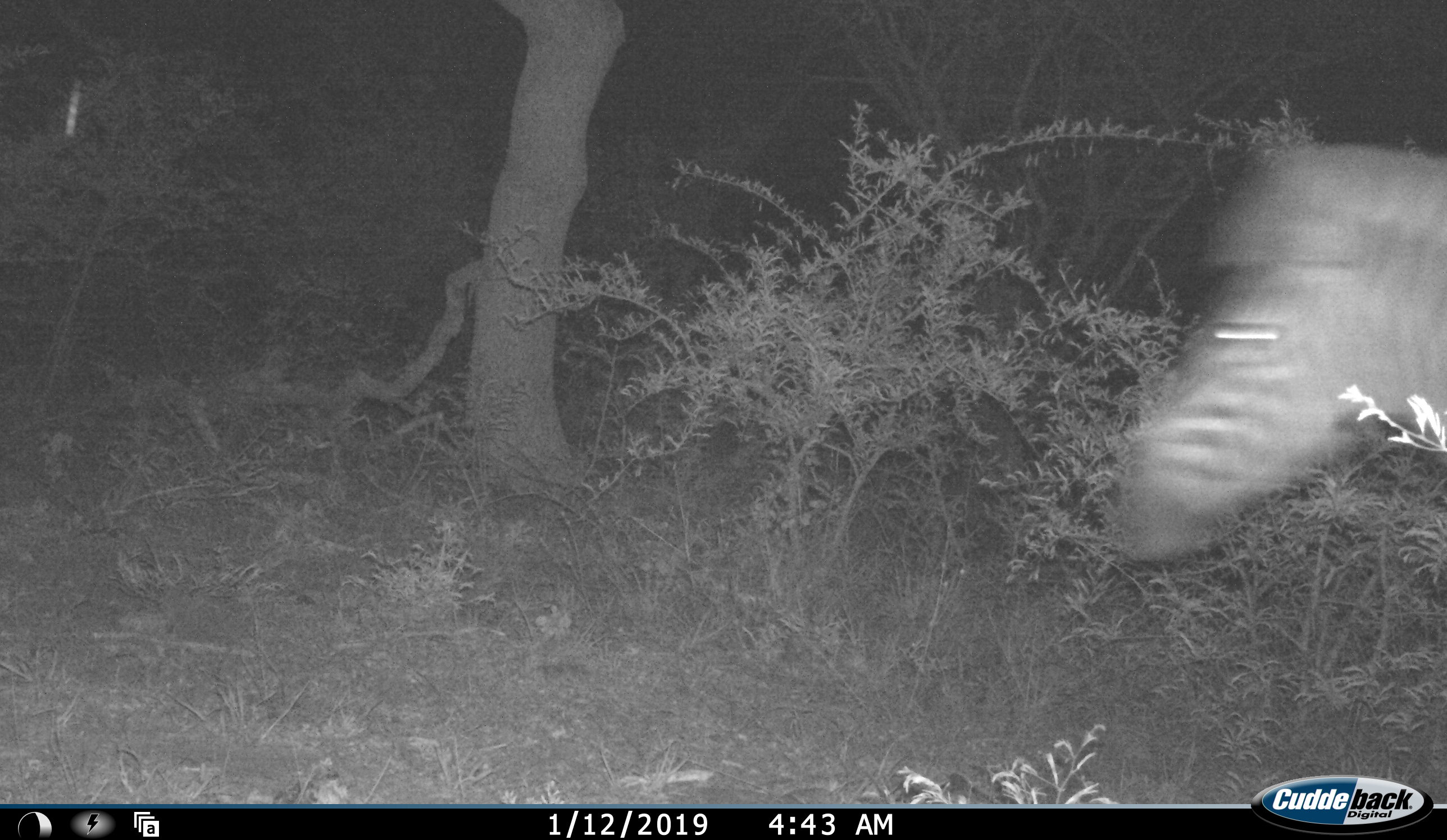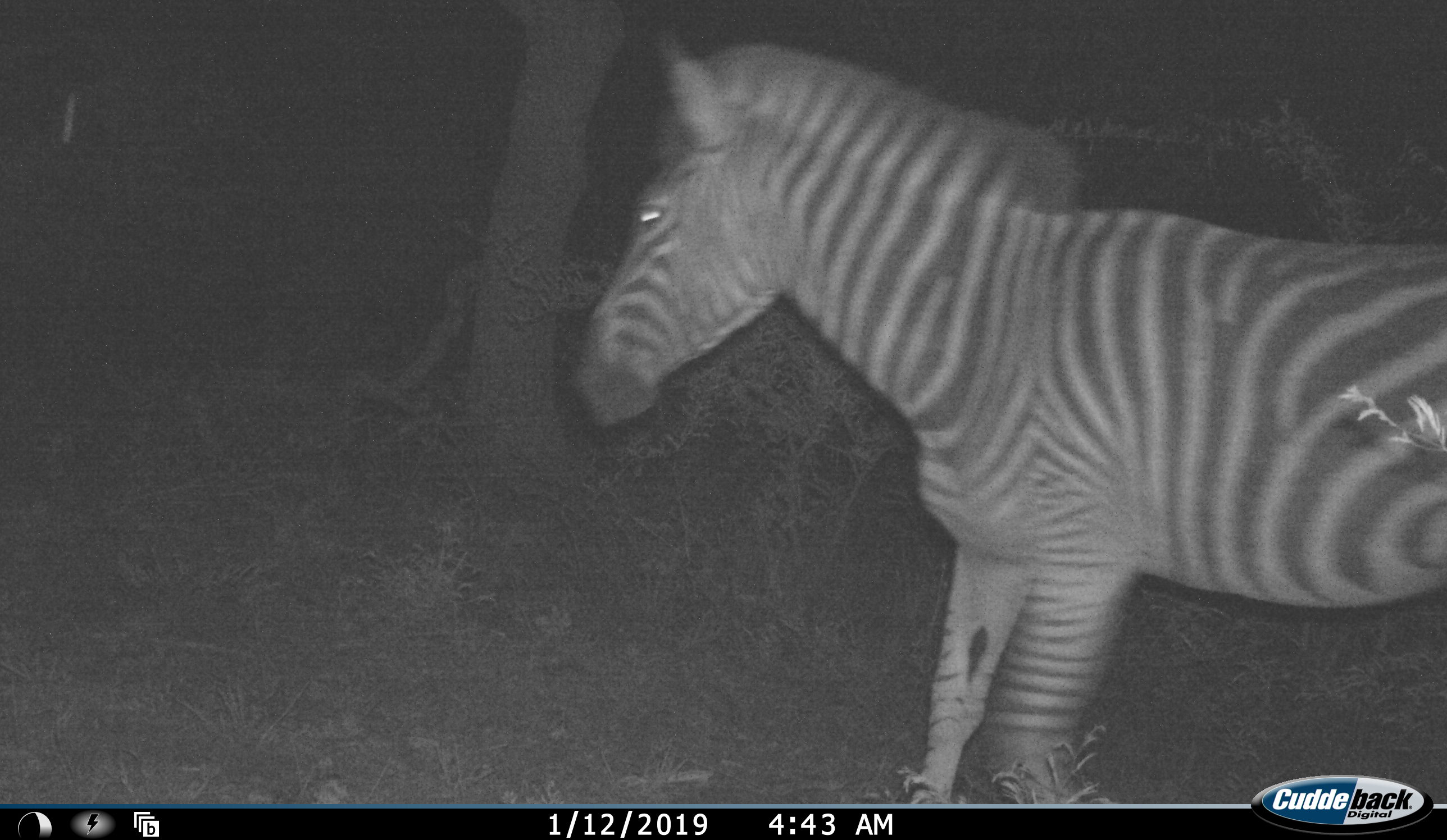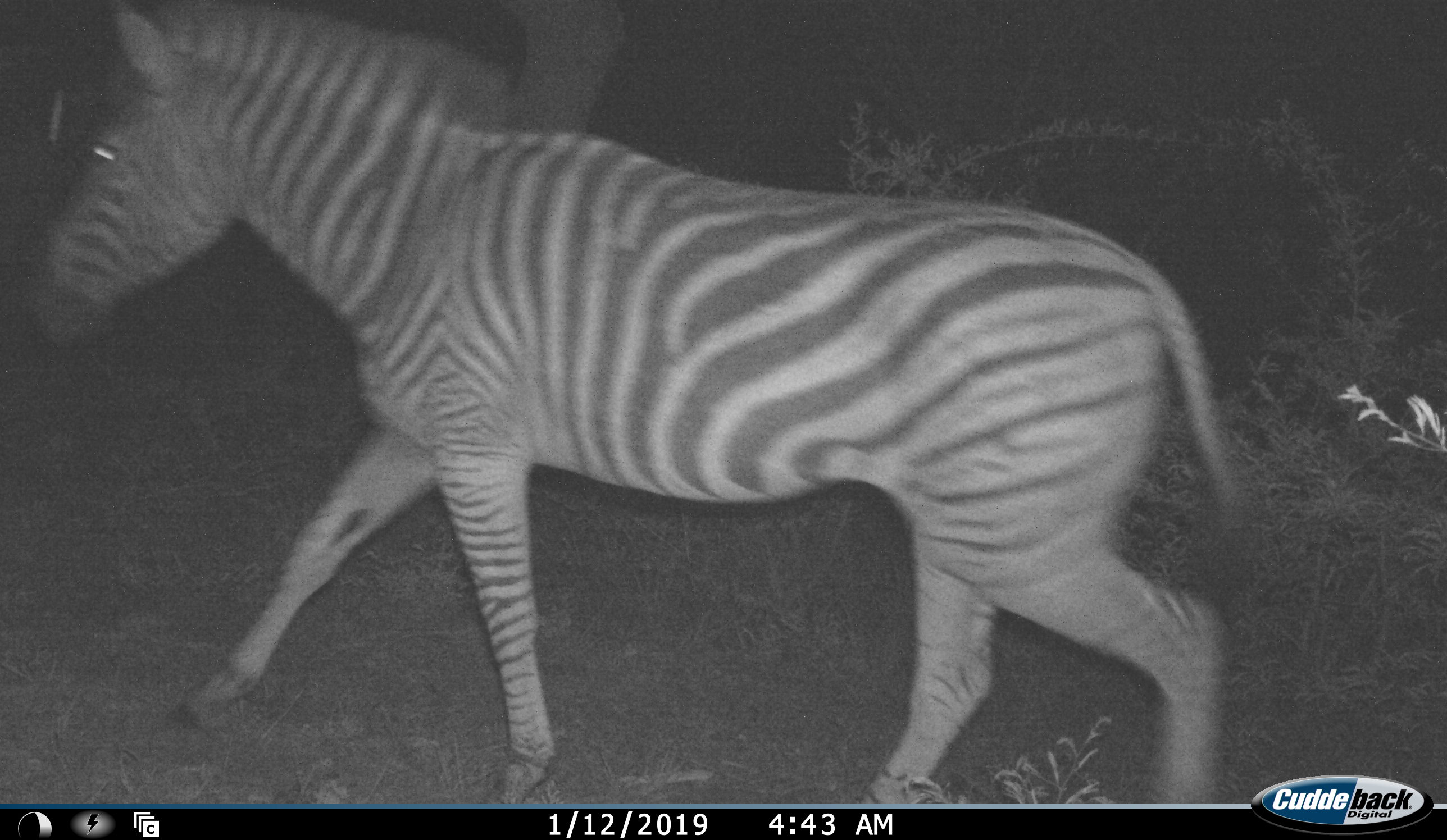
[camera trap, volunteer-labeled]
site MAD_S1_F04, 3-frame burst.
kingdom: Animalia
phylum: Chordata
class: Mammalia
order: Perissodactyla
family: Equidae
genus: Equus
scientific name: Equus quagga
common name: plains zebra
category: zebraplains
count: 1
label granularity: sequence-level